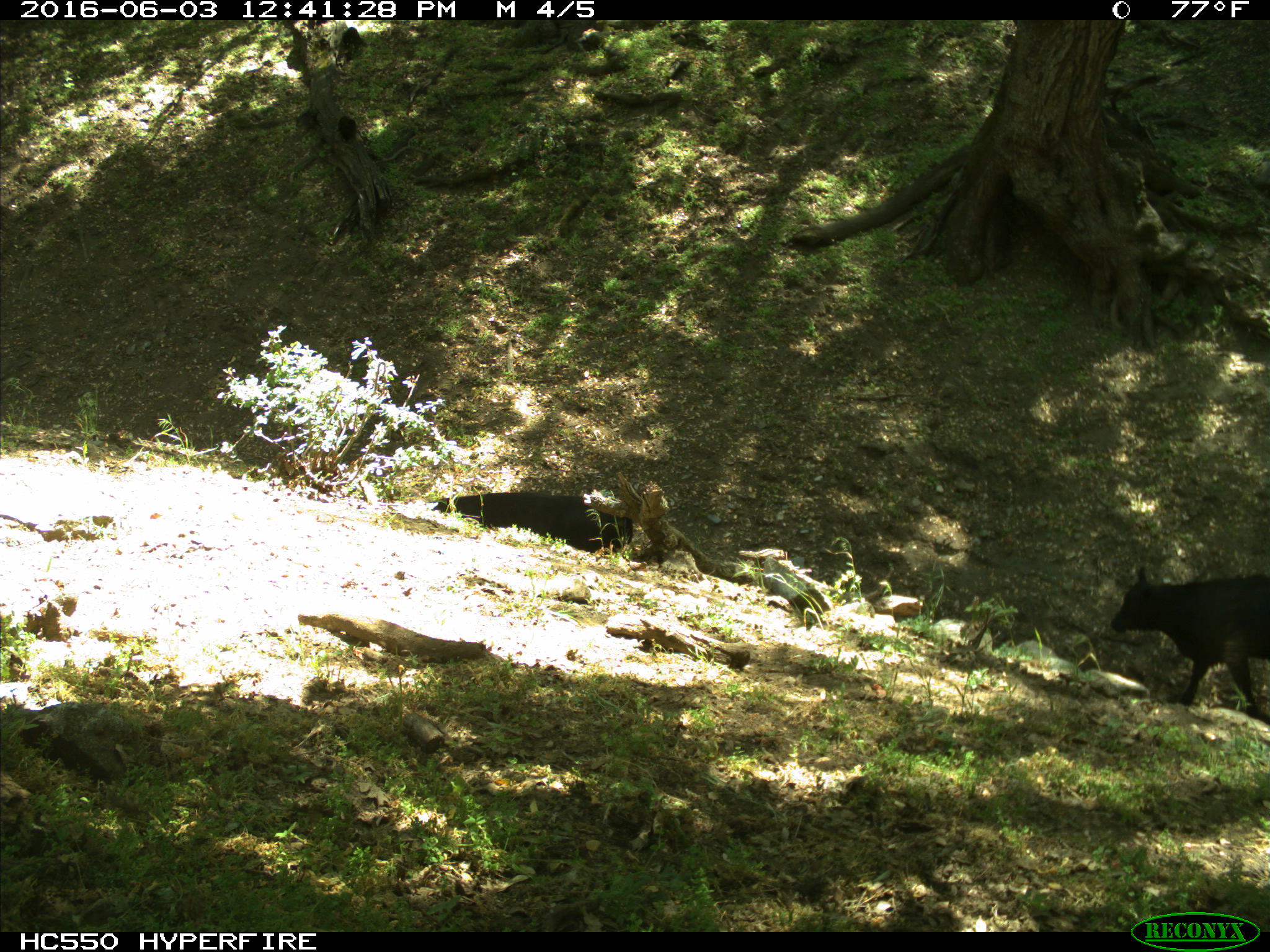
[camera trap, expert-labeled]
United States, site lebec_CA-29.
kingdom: Animalia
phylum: Chordata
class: Mammalia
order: Artiodactyla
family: Bovidae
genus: Bos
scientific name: Bos taurus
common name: domestic cow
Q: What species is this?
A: Bos taurus (domestic cow).